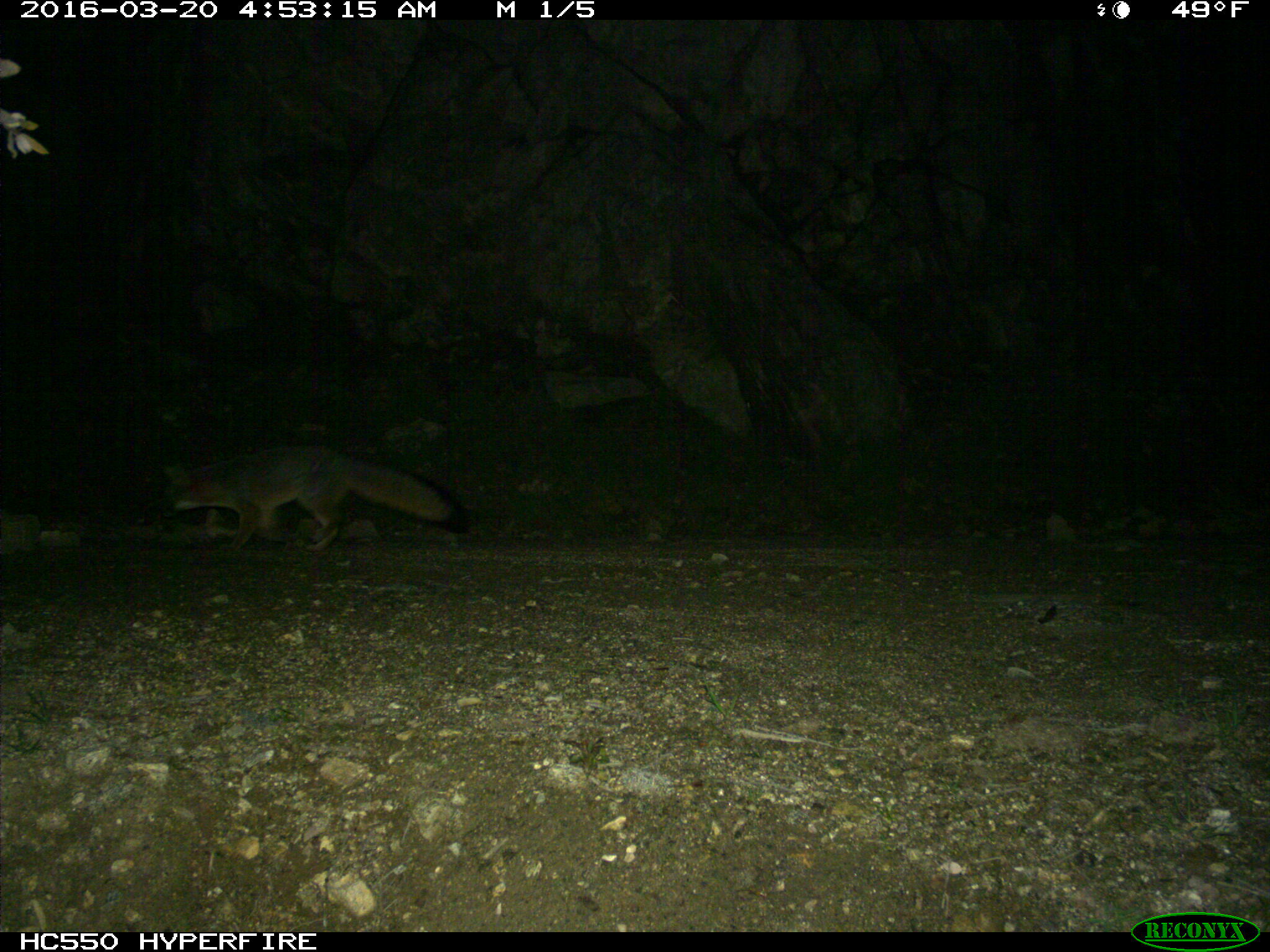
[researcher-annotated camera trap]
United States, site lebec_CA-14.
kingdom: Animalia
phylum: Chordata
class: Mammalia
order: Carnivora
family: Canidae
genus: Urocyon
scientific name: Urocyon cinereoargenteus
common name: gray fox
Urocyon cinereoargenteus (gray fox).